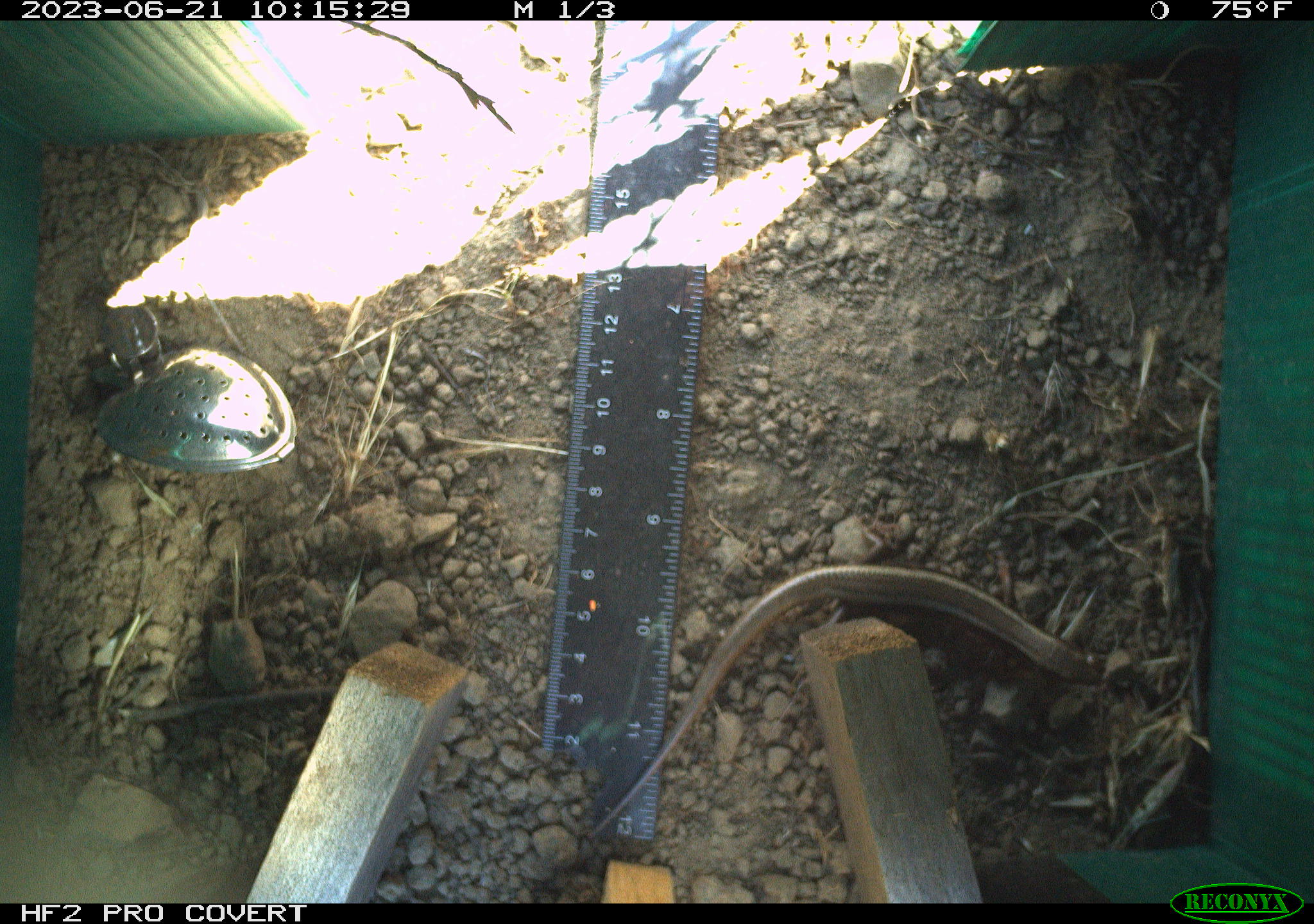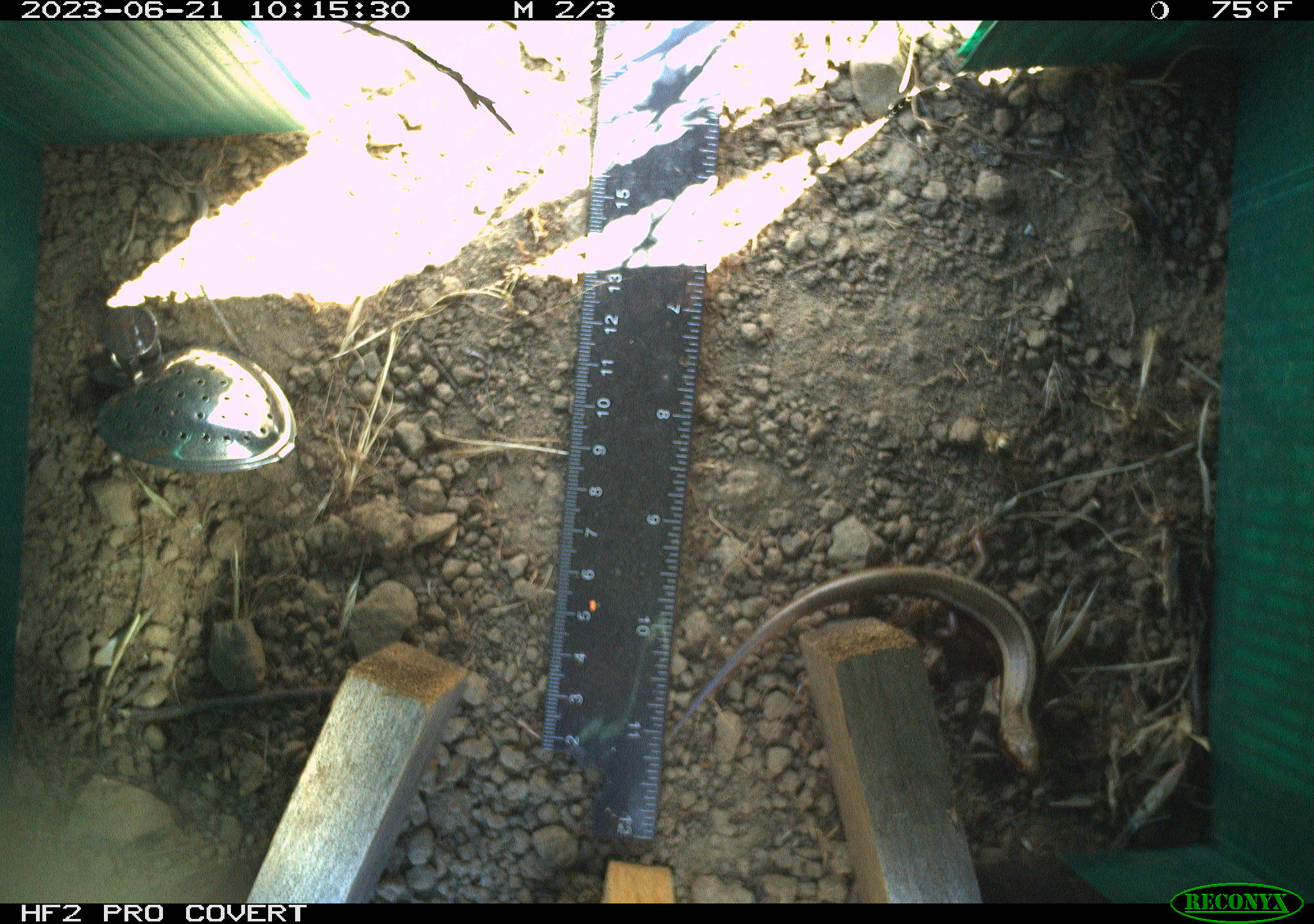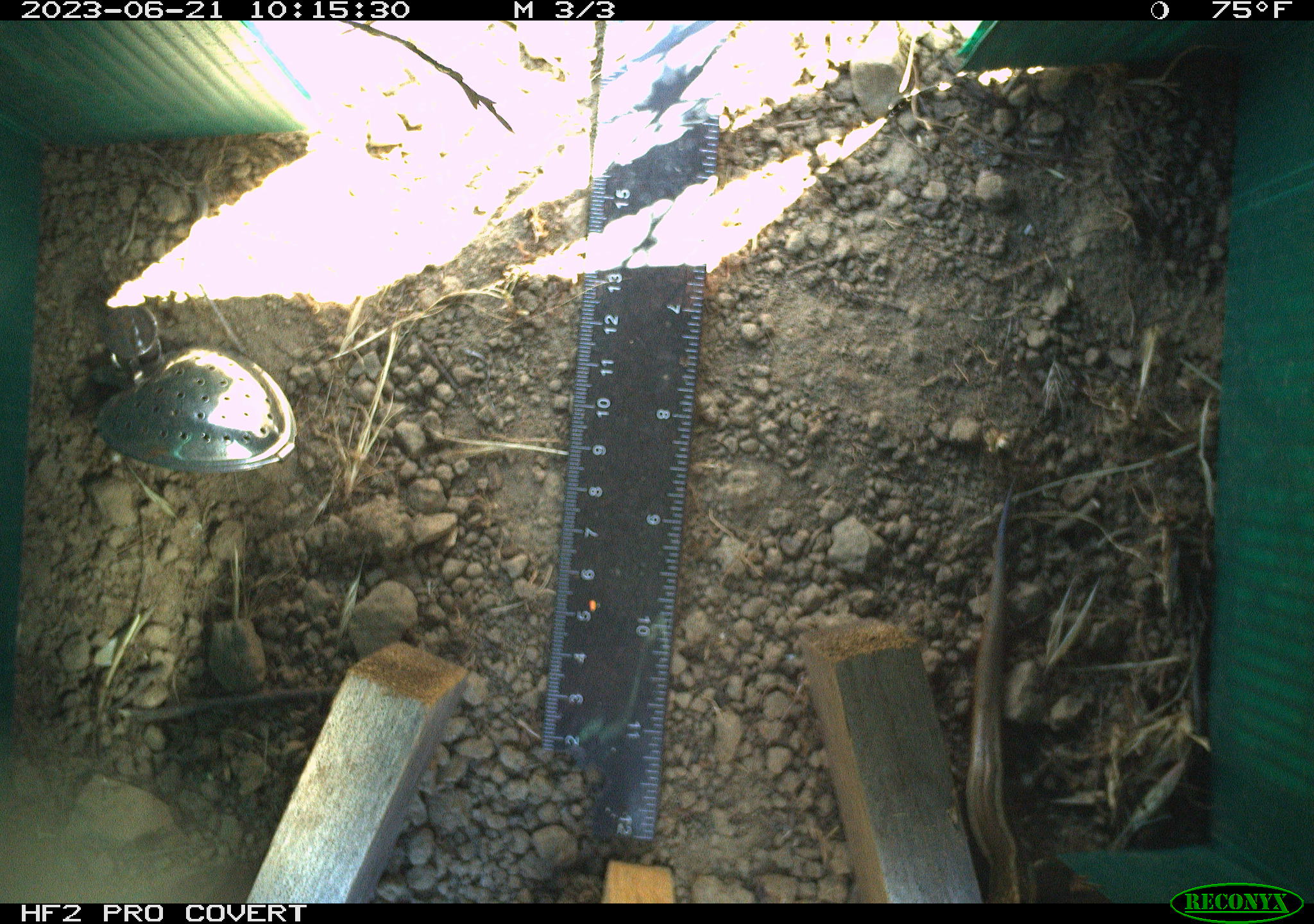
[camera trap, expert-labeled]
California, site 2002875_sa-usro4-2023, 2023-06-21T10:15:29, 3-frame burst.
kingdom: Animalia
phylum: Chordata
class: Reptilia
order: Squamata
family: Scincidae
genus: Plestiodon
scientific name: Plestiodon skiltonianus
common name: western skink